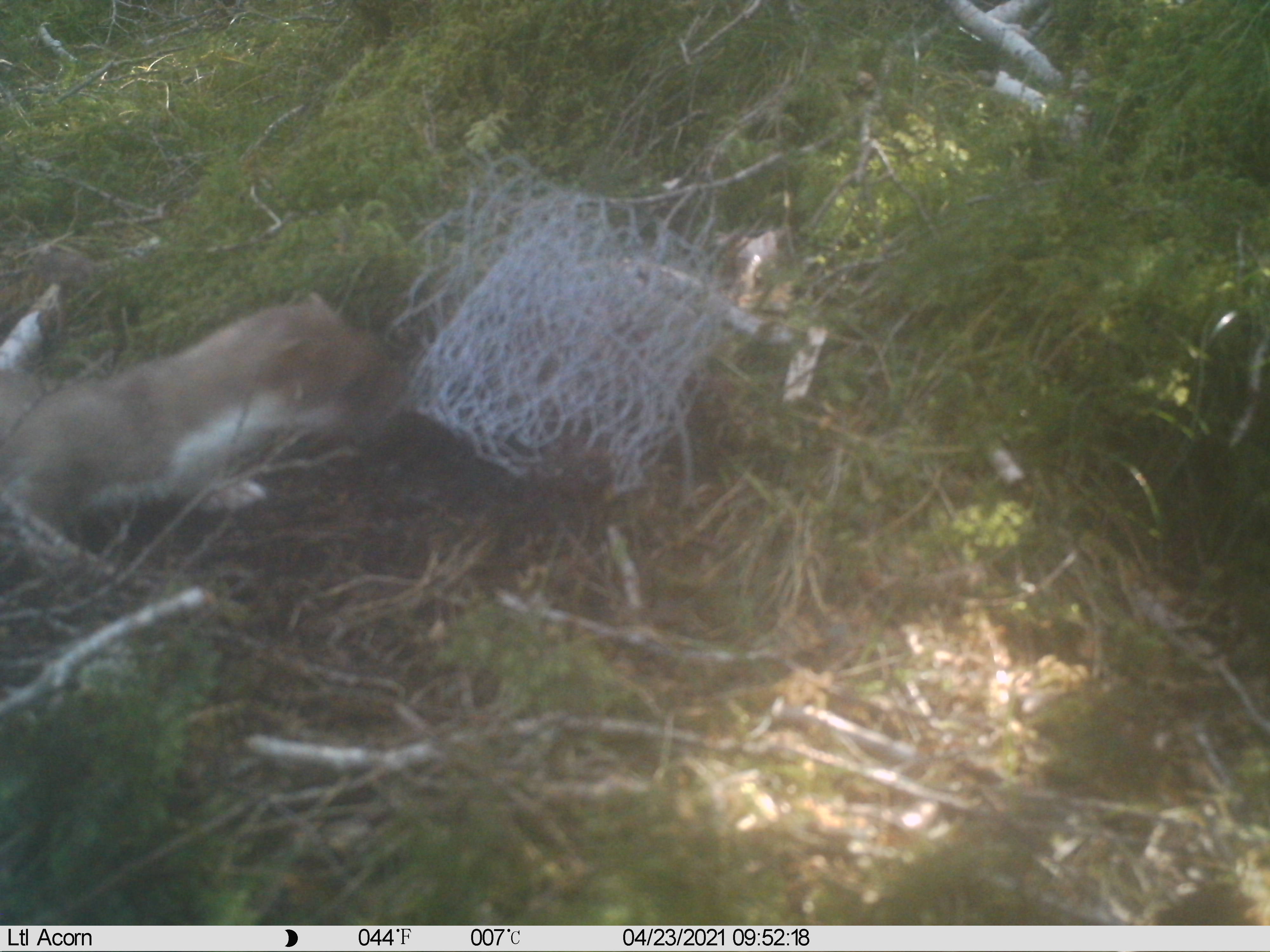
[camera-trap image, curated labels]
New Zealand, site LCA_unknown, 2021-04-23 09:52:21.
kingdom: Animalia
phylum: Chordata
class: Mammalia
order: Carnivora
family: Mustelidae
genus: Mustela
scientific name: Mustela erminea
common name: stoat